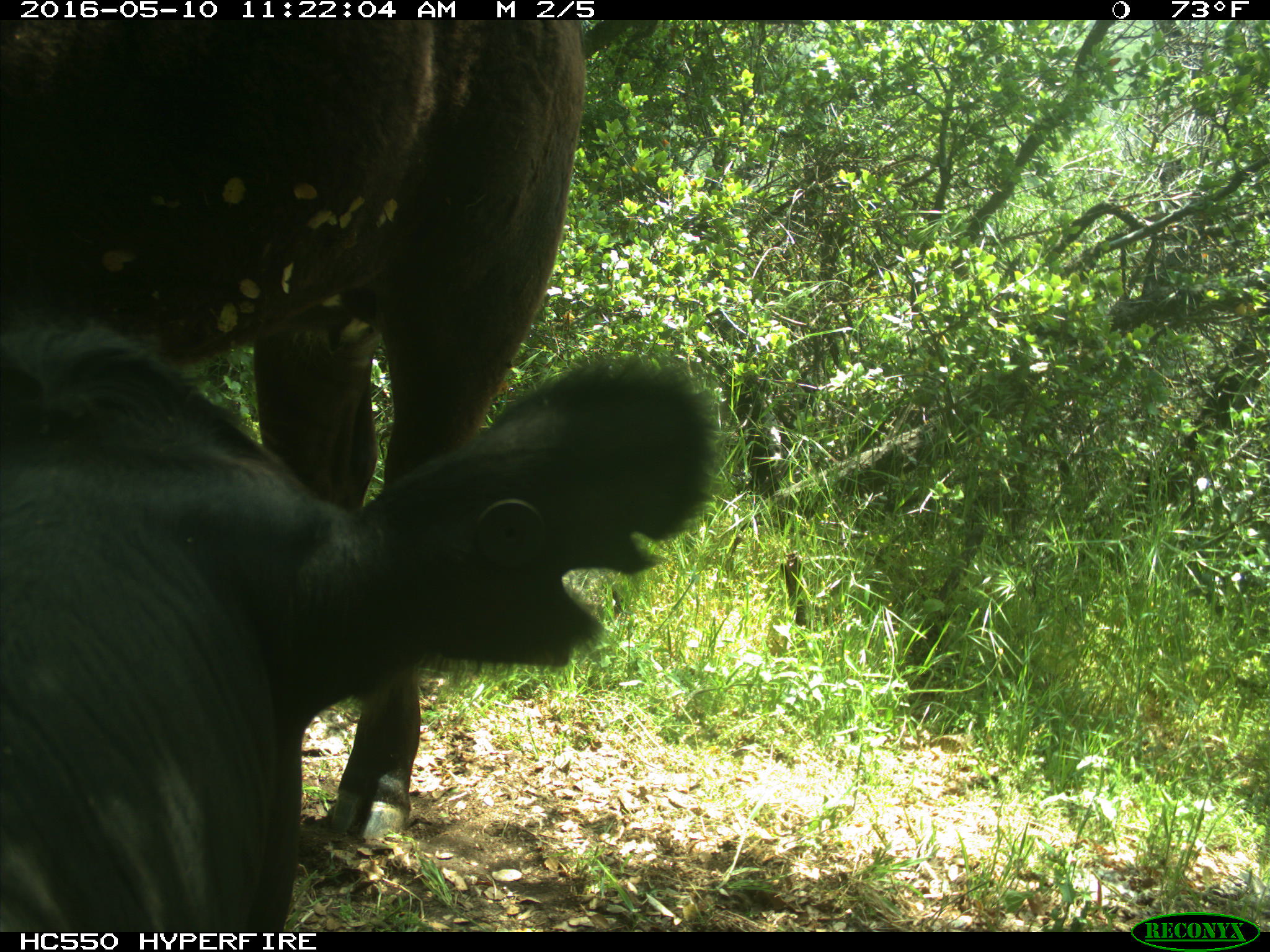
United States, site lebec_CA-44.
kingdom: Animalia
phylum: Chordata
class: Mammalia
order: Artiodactyla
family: Bovidae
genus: Bos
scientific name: Bos taurus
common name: domestic cow